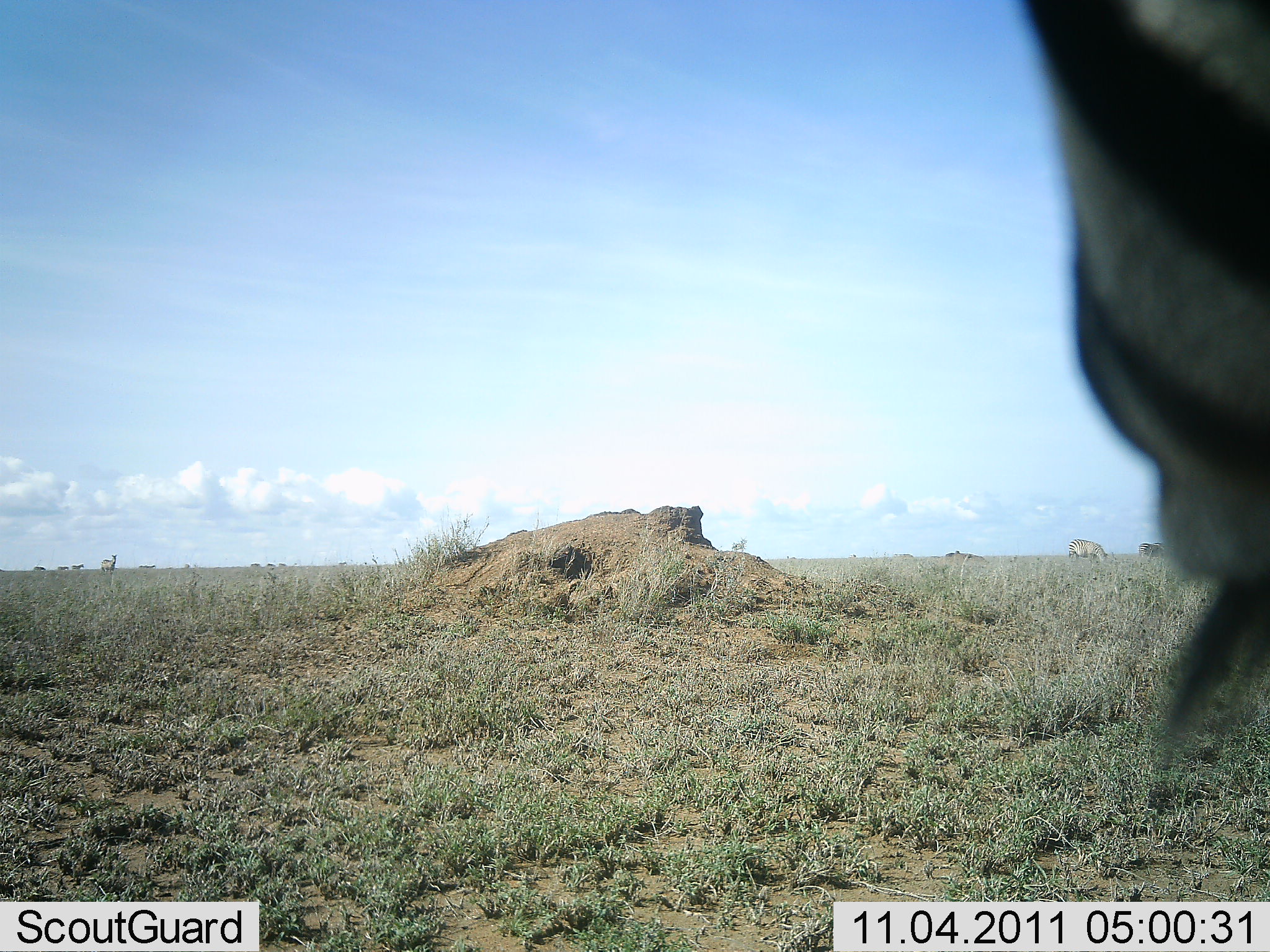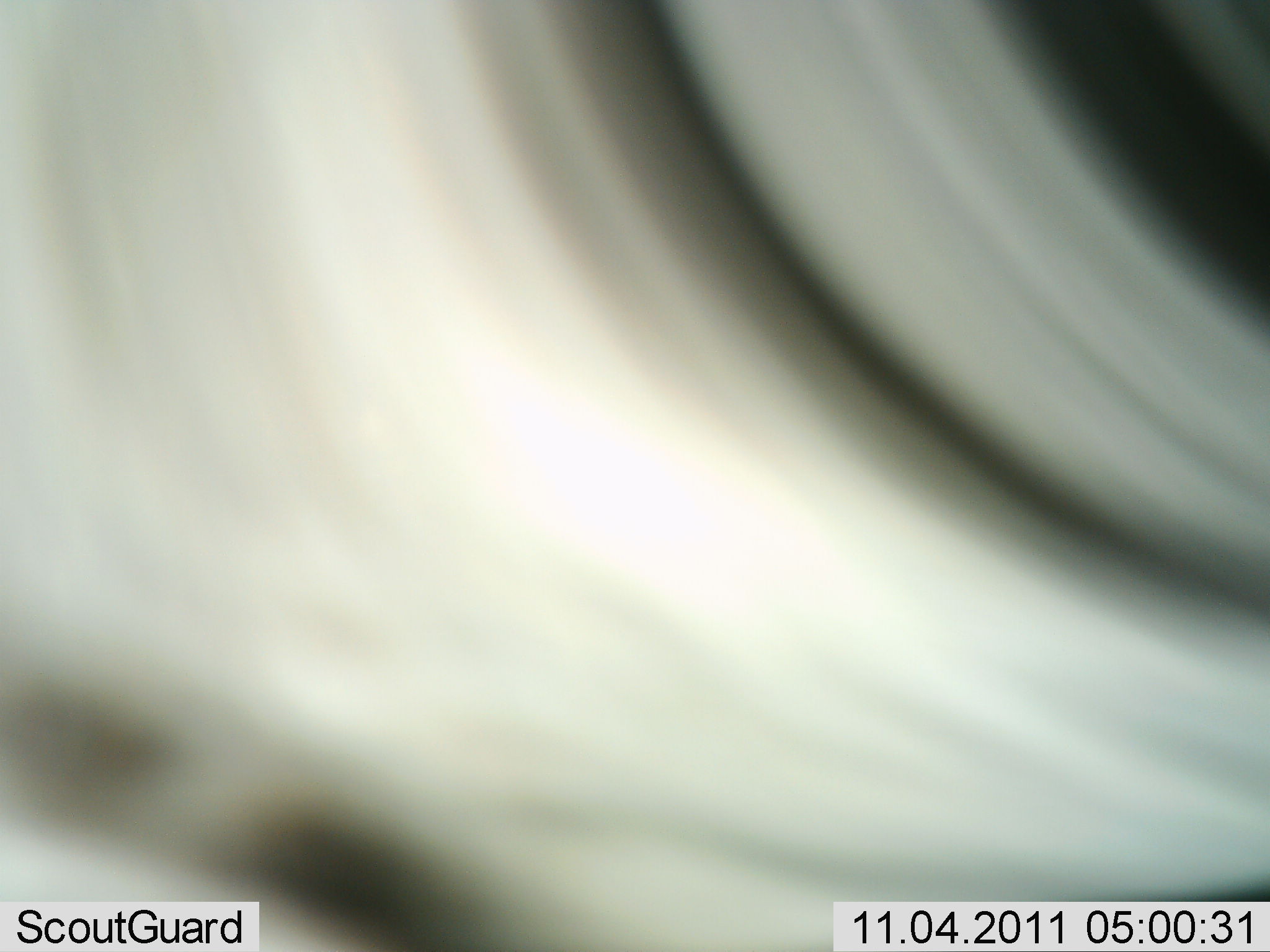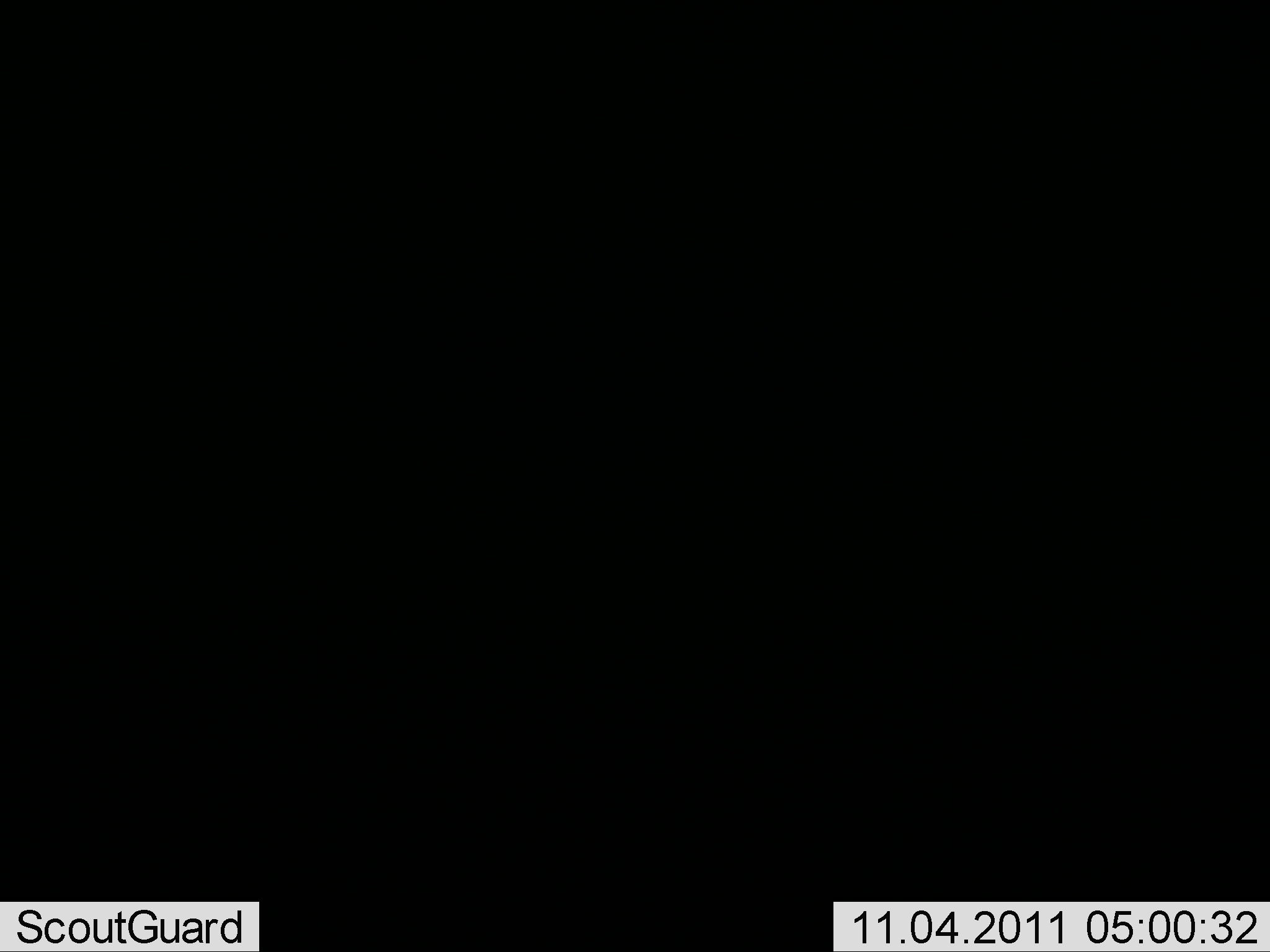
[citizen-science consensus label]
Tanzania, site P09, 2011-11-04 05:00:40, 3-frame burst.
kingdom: Animalia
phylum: Chordata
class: Mammalia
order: Perissodactyla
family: Equidae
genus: Equus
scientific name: Equus quagga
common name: plains zebra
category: zebra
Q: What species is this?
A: Zebra (plains zebra) (Equus quagga).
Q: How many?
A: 1.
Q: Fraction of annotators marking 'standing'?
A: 21%.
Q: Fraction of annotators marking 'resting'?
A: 0%.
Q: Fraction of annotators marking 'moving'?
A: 79%.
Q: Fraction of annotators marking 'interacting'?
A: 0%.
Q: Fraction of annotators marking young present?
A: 0%.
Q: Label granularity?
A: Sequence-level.